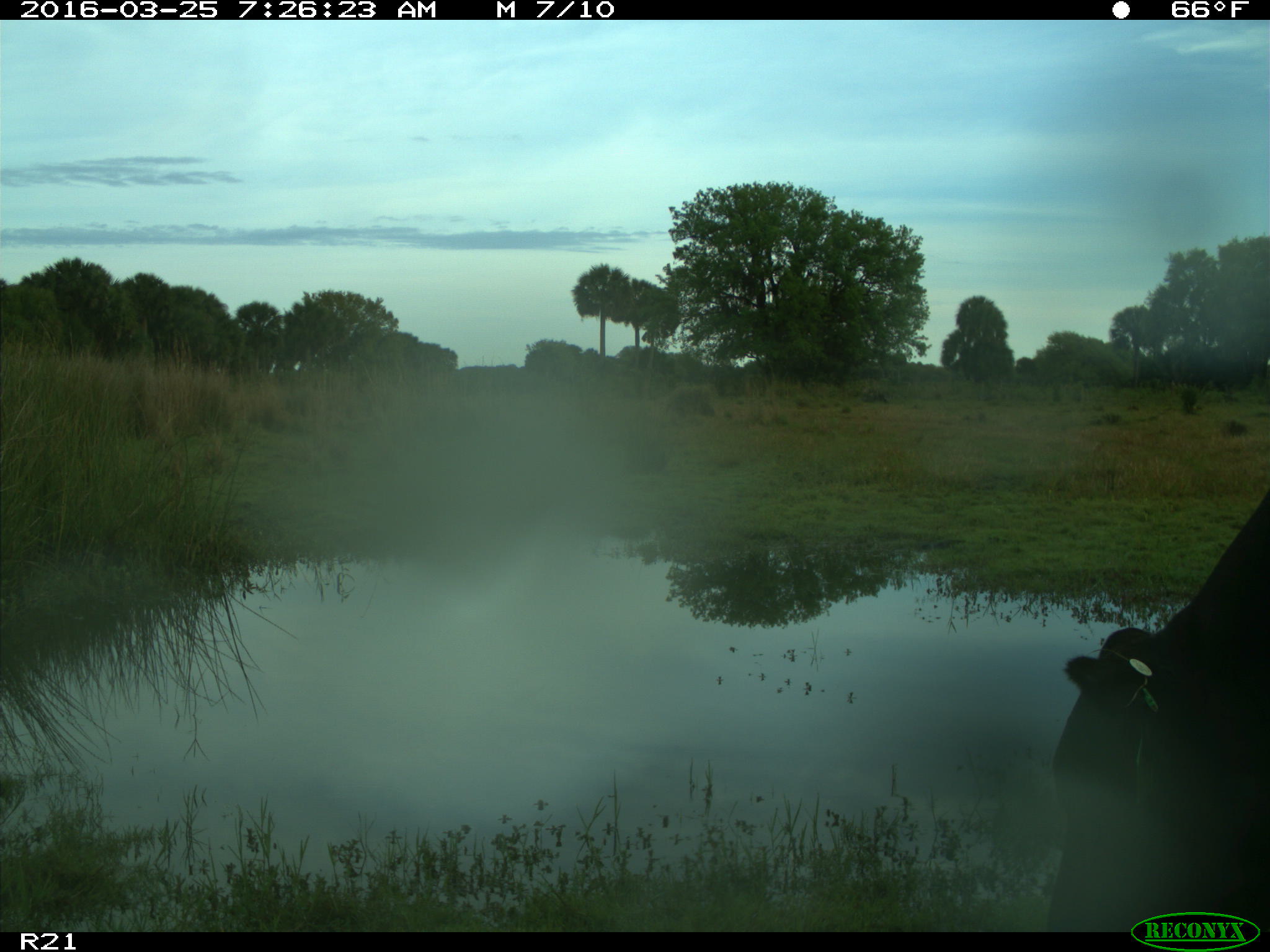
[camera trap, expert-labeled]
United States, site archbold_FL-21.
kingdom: Animalia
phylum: Chordata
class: Mammalia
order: Artiodactyla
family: Bovidae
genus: Bos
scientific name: Bos taurus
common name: domestic cow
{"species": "Bos taurus (domestic cow)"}